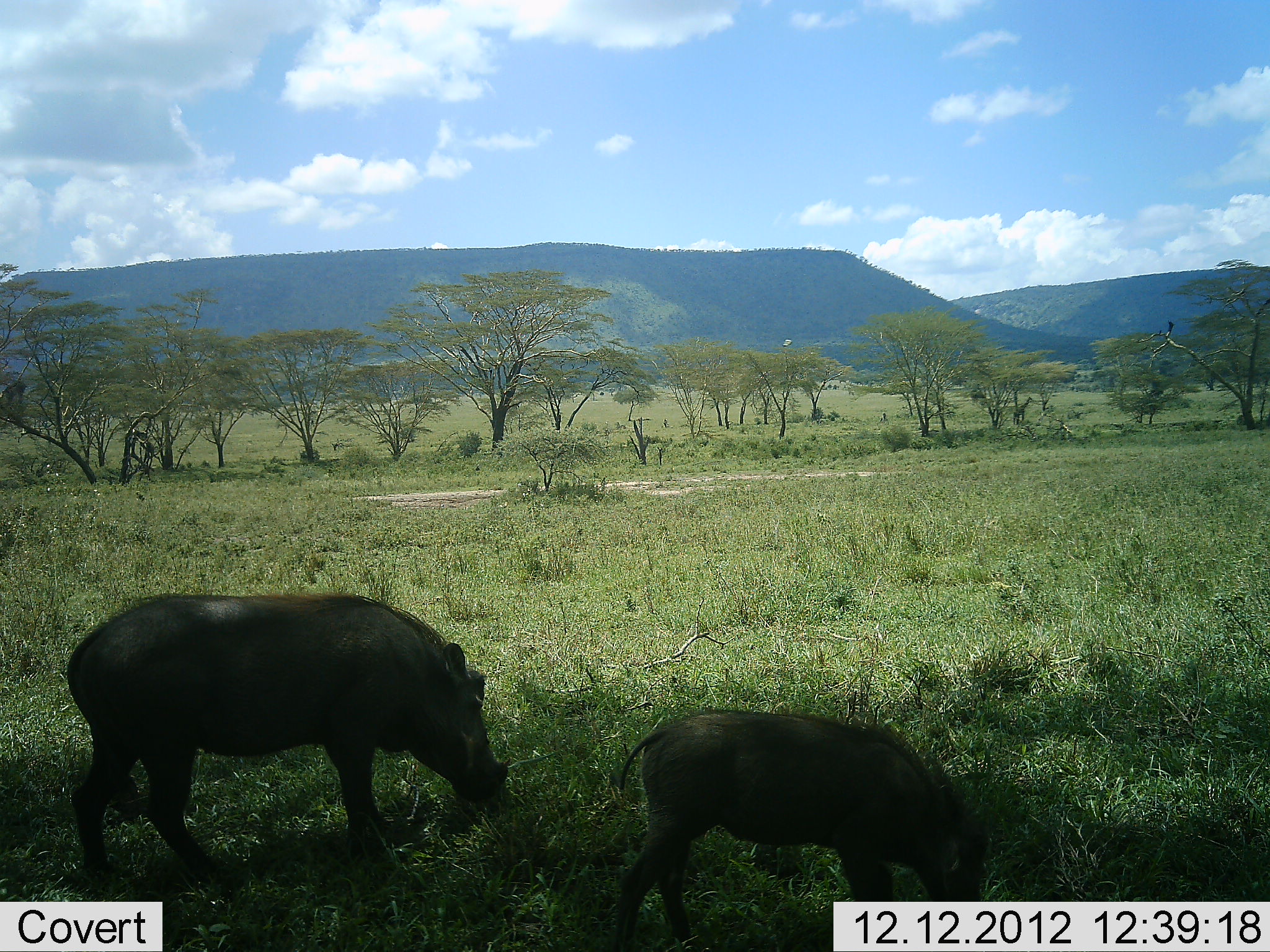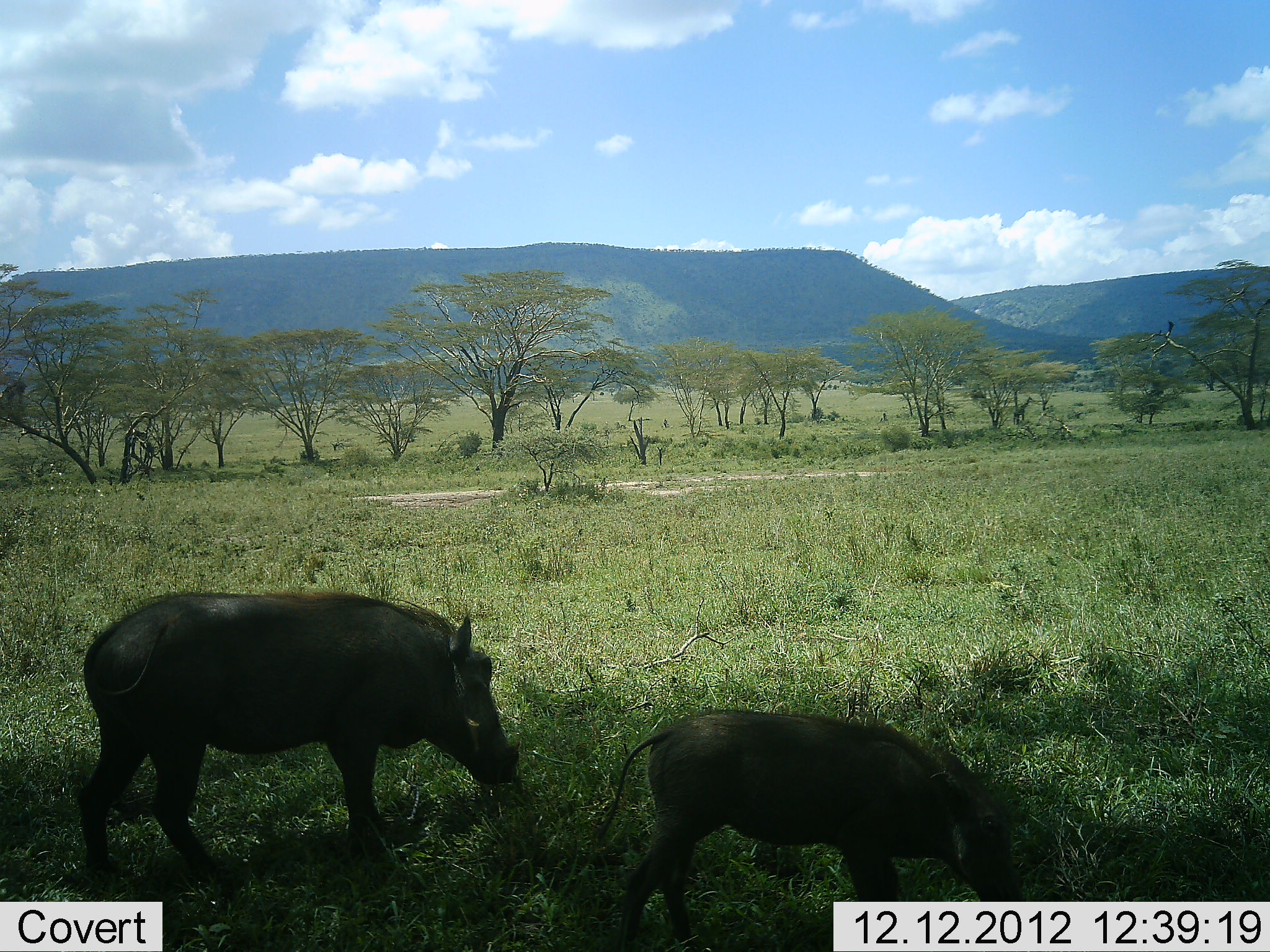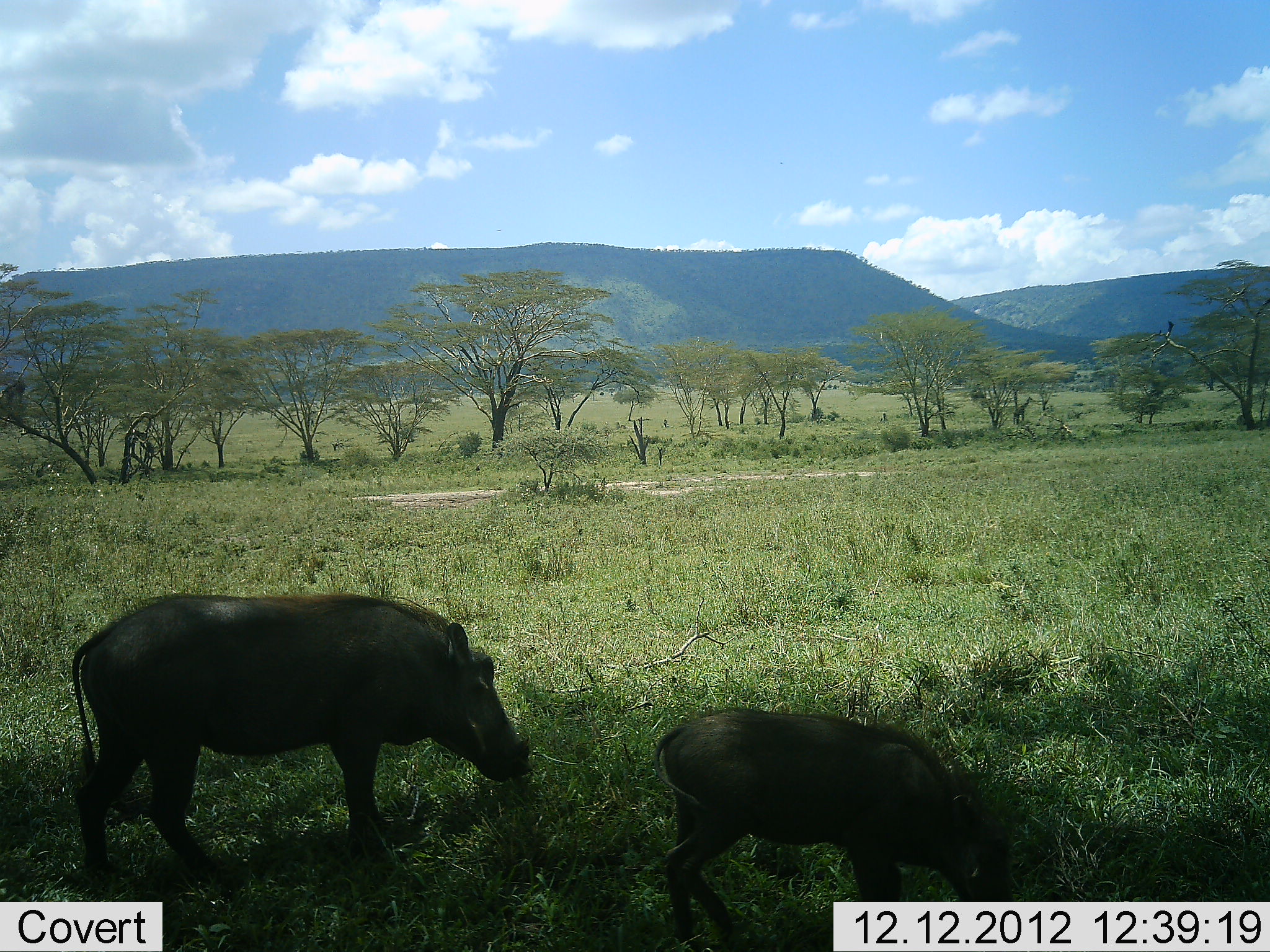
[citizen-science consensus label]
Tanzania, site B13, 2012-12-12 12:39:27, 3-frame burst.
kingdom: Animalia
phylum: Chordata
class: Mammalia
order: Artiodactyla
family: Suidae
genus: Phacochoerus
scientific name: Phacochoerus africanus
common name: warthog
Warthog (Phacochoerus africanus), count 2. Behavior (volunteer vote fractions): standing 22%, resting 0%, moving 6%, interacting 0%. Young present (vote fraction): 50%. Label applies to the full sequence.